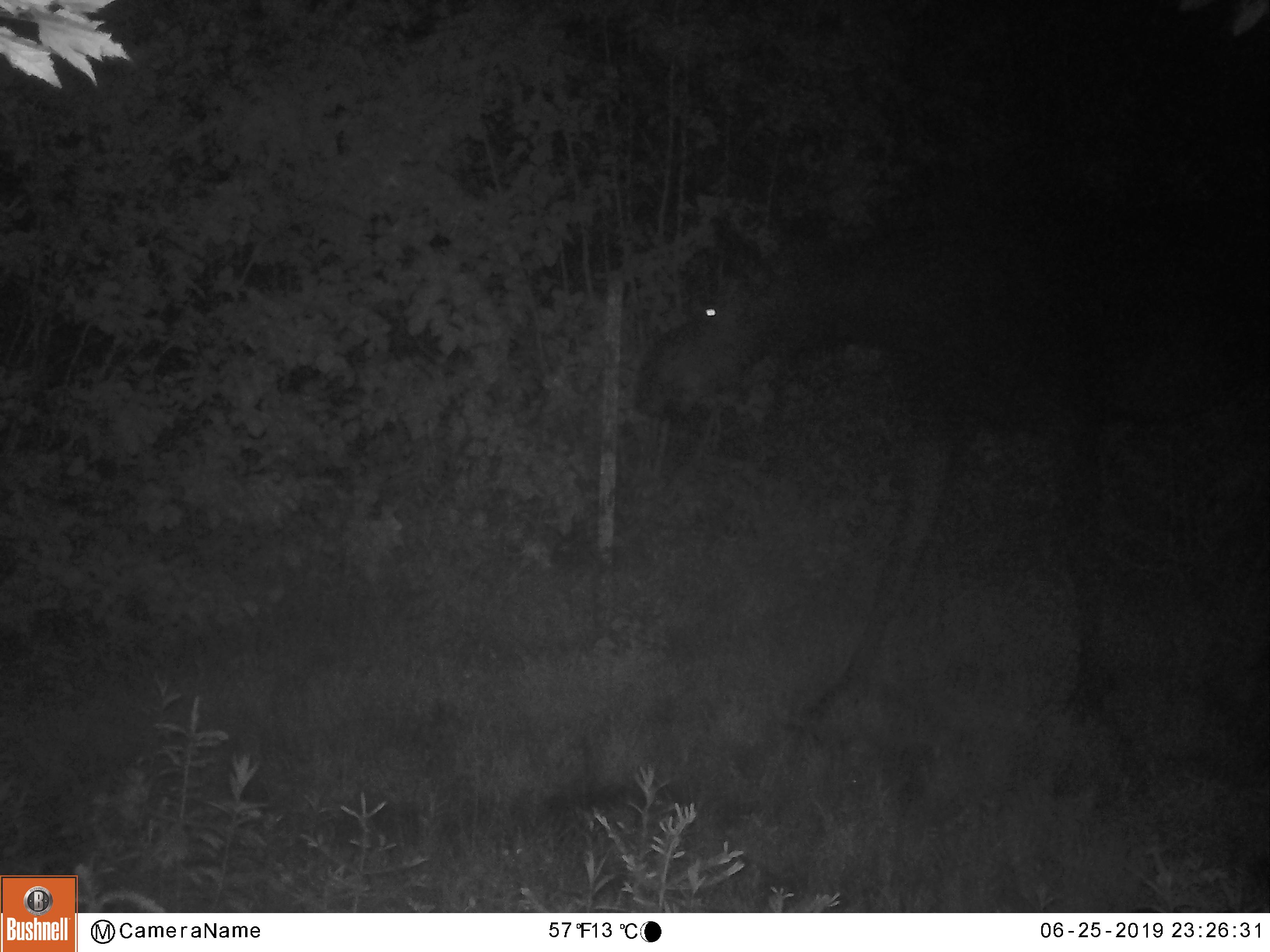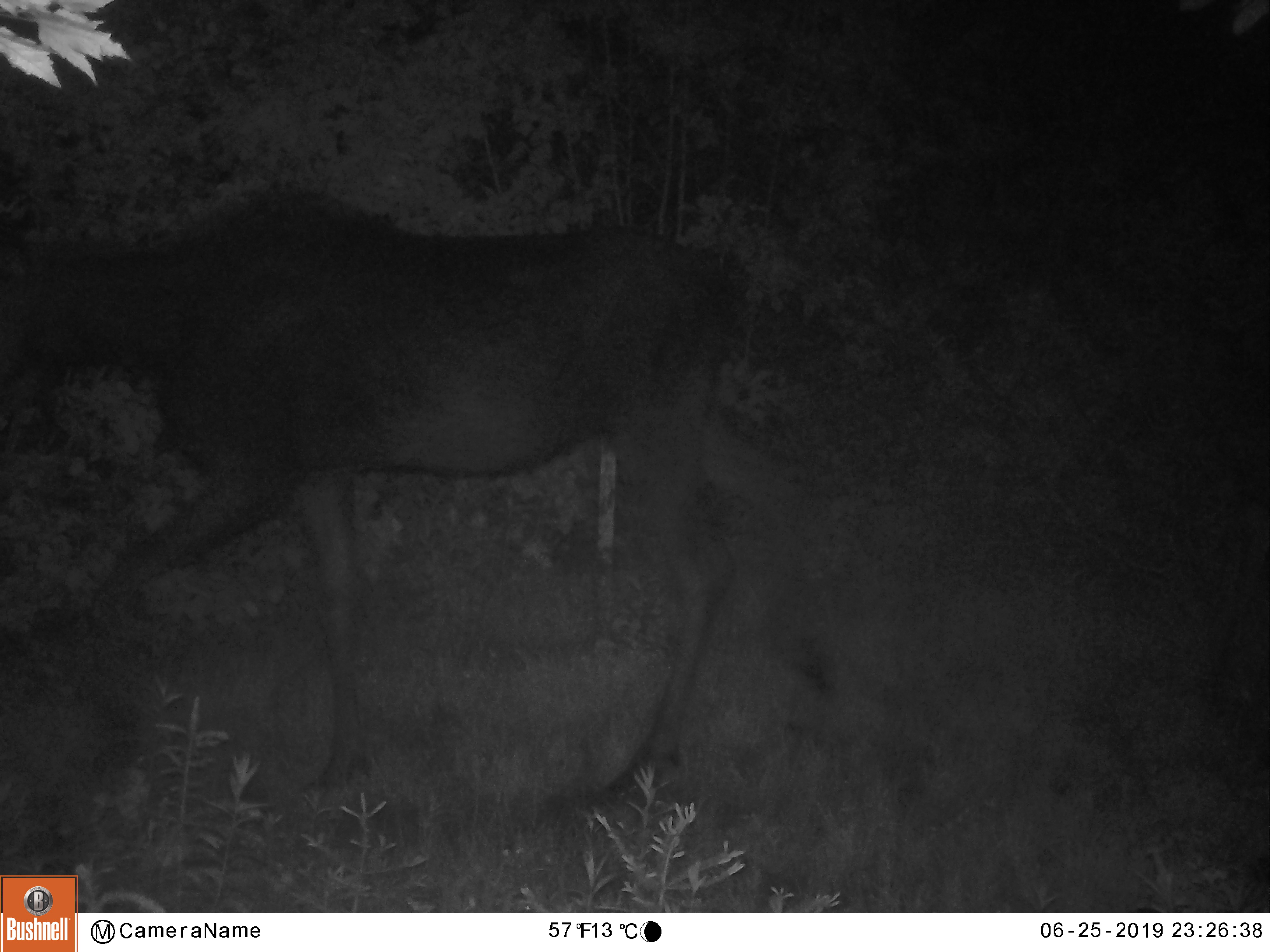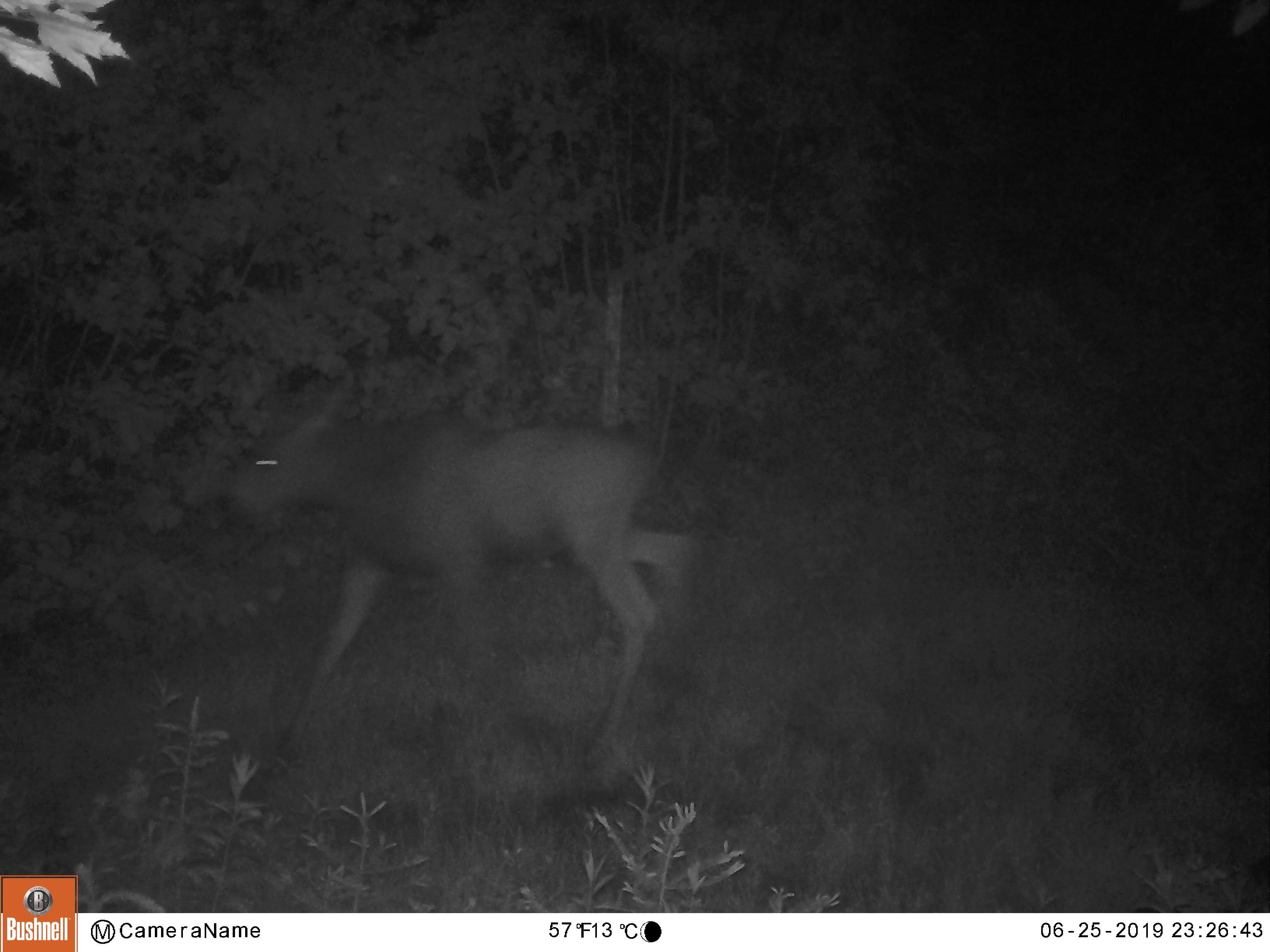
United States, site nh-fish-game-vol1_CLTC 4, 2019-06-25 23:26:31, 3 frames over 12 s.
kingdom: Animalia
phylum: Chordata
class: Mammalia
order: Artiodactyla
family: Cervidae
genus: Alces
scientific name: Alces alces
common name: moose